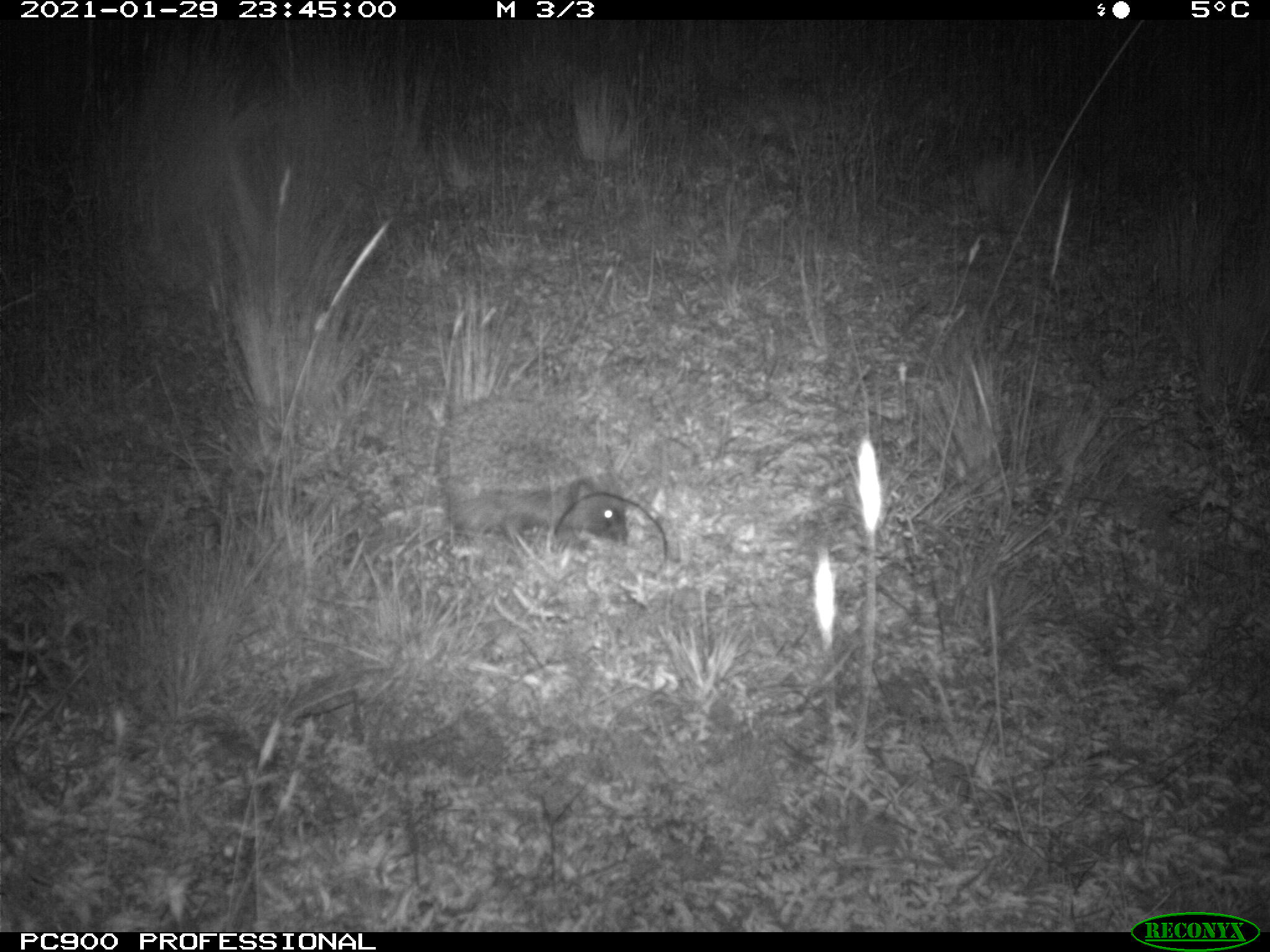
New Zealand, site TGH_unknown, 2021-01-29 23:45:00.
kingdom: Animalia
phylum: Chordata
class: Mammalia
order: Eulipotyphla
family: Erinaceidae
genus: Erinaceus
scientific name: Erinaceus europaeus europaeus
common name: european hedgehog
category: hedgehog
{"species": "hedgehog (european hedgehog) (Erinaceus europaeus europaeus)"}